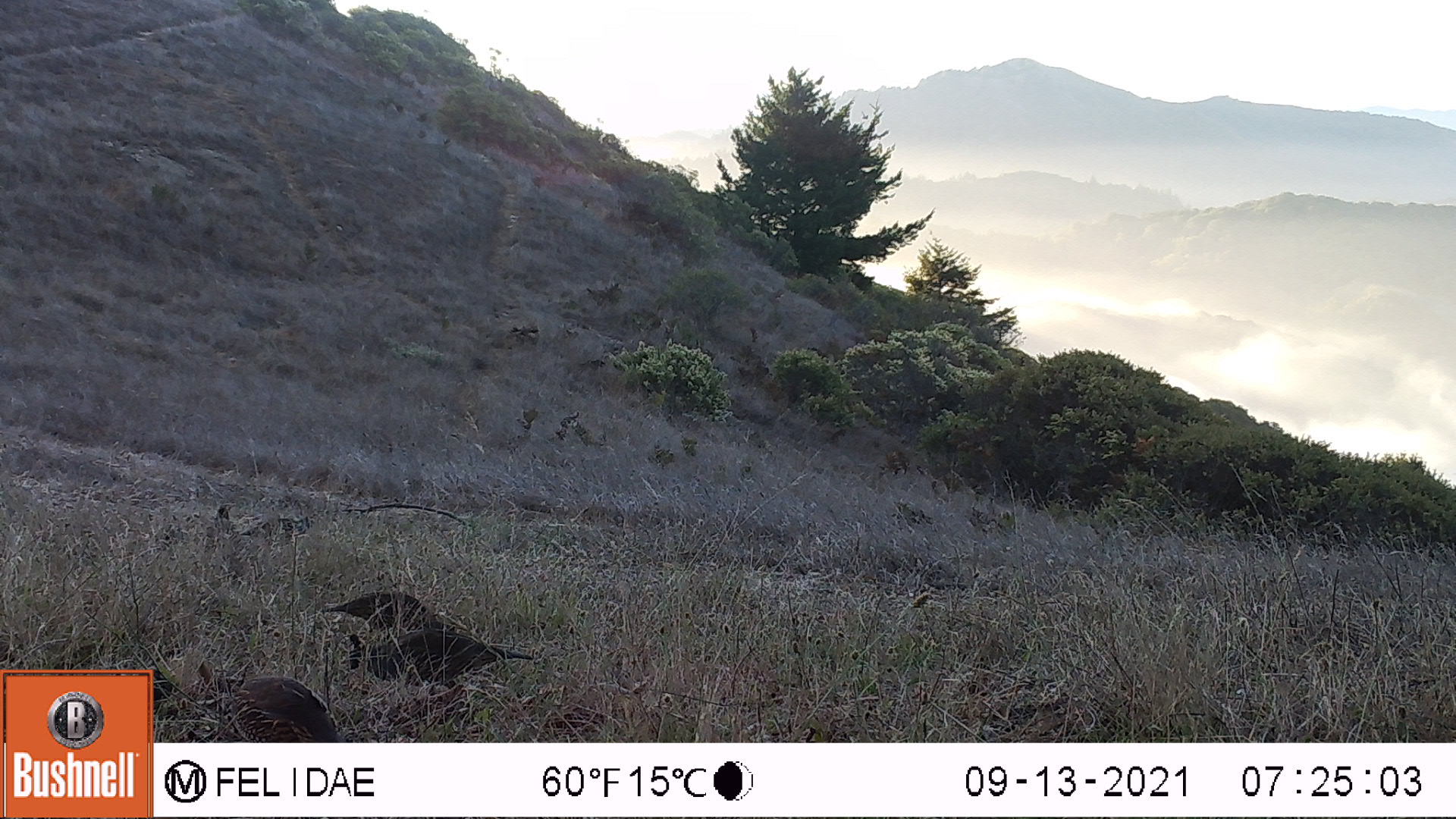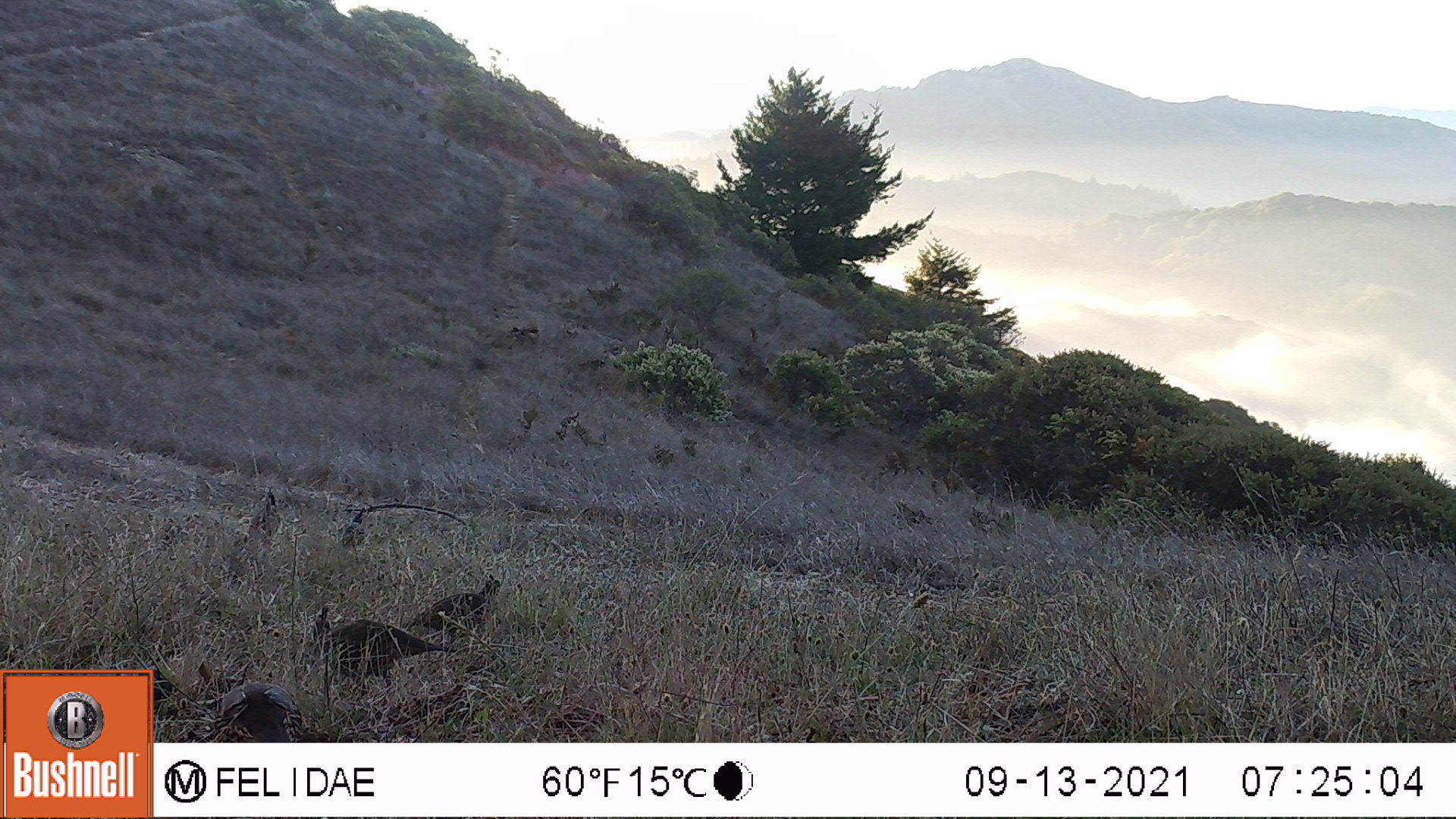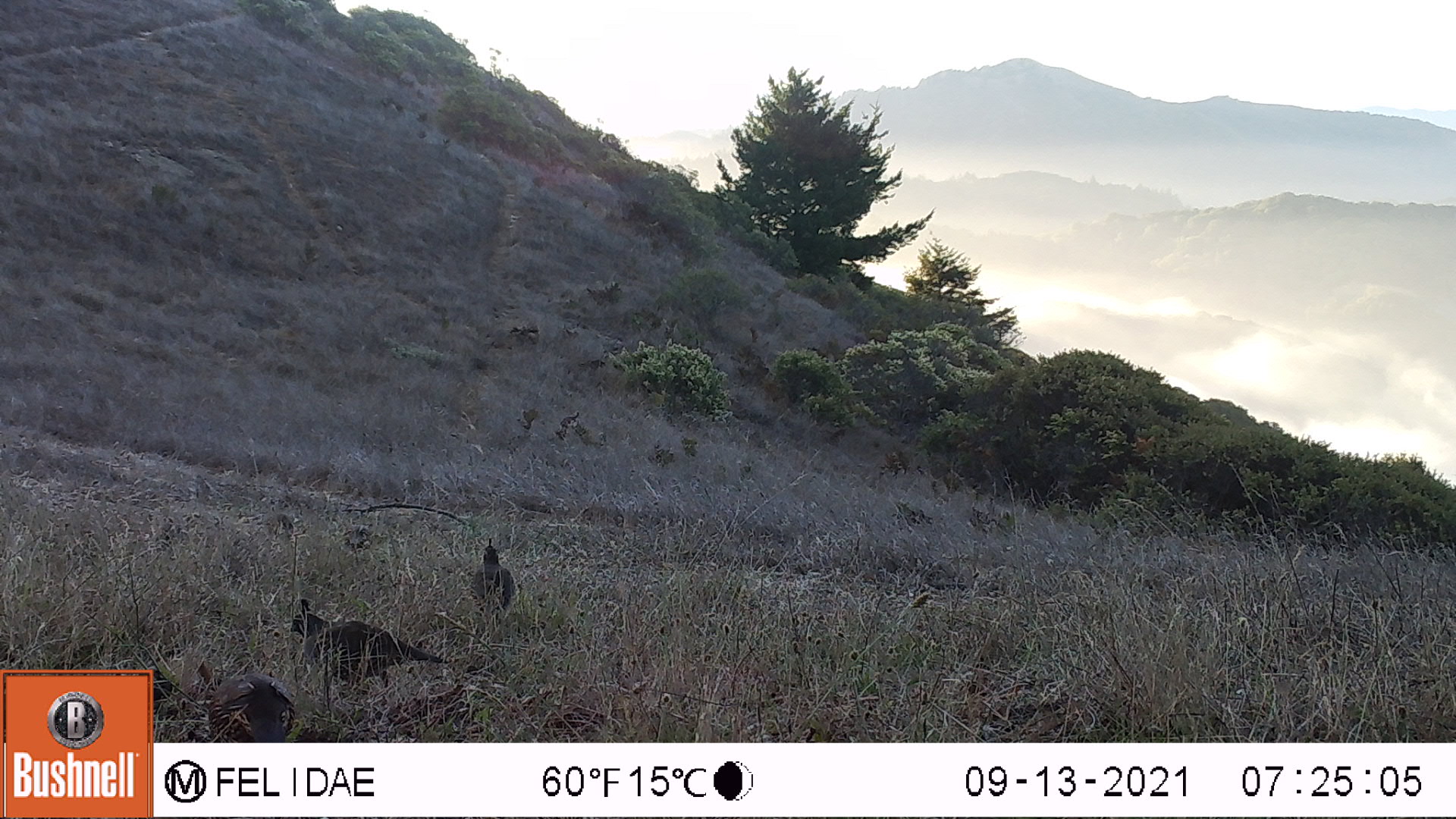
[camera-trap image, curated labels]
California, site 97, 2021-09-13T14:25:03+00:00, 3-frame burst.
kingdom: Animalia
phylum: Chordata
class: Aves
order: Galliformes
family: Odontophoridae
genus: Callipepla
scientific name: Callipepla californica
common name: california quail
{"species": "california quail (Callipepla californica)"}